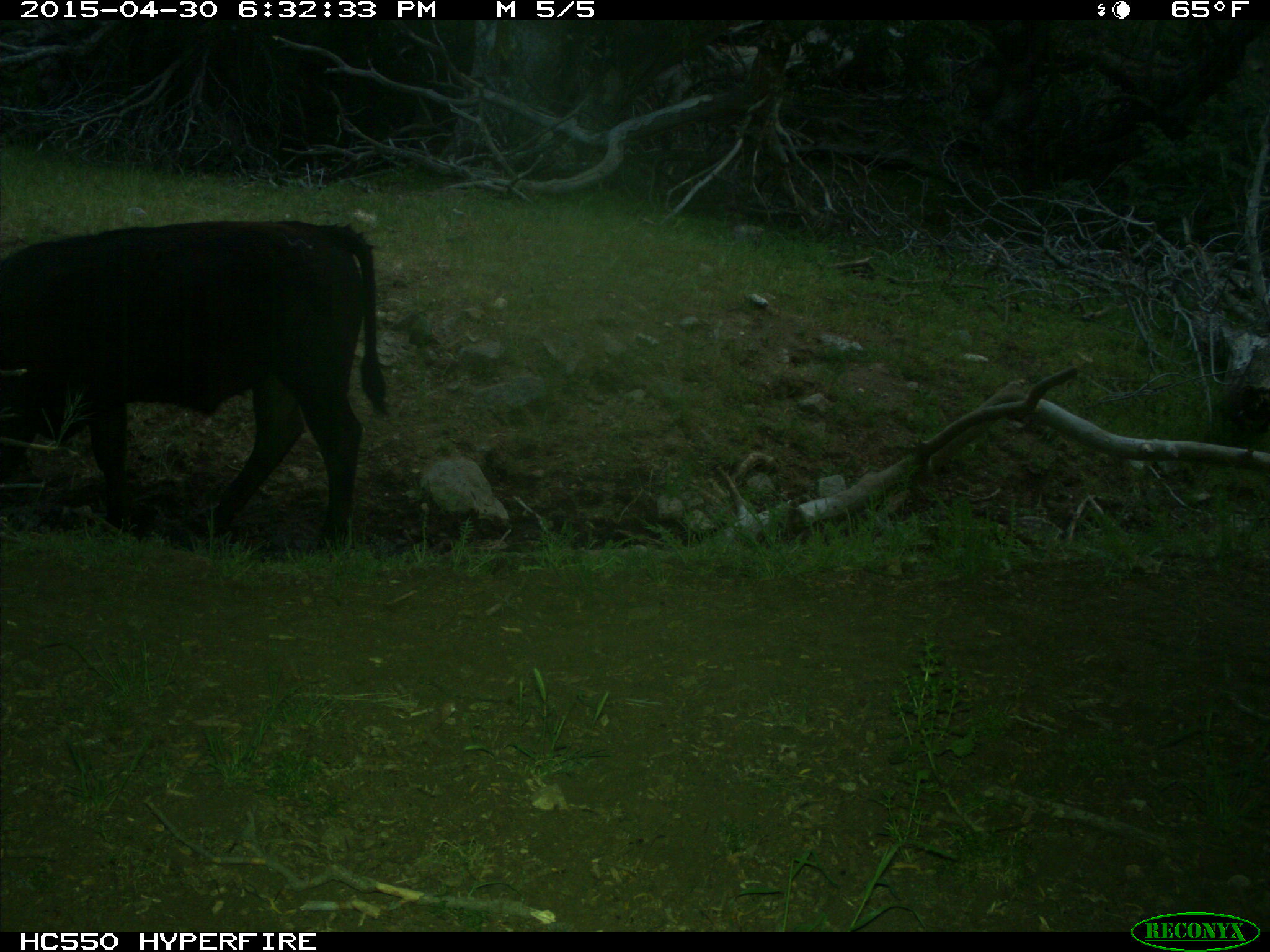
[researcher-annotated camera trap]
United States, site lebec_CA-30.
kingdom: Animalia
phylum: Chordata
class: Mammalia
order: Artiodactyla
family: Bovidae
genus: Bos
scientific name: Bos taurus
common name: domestic cow